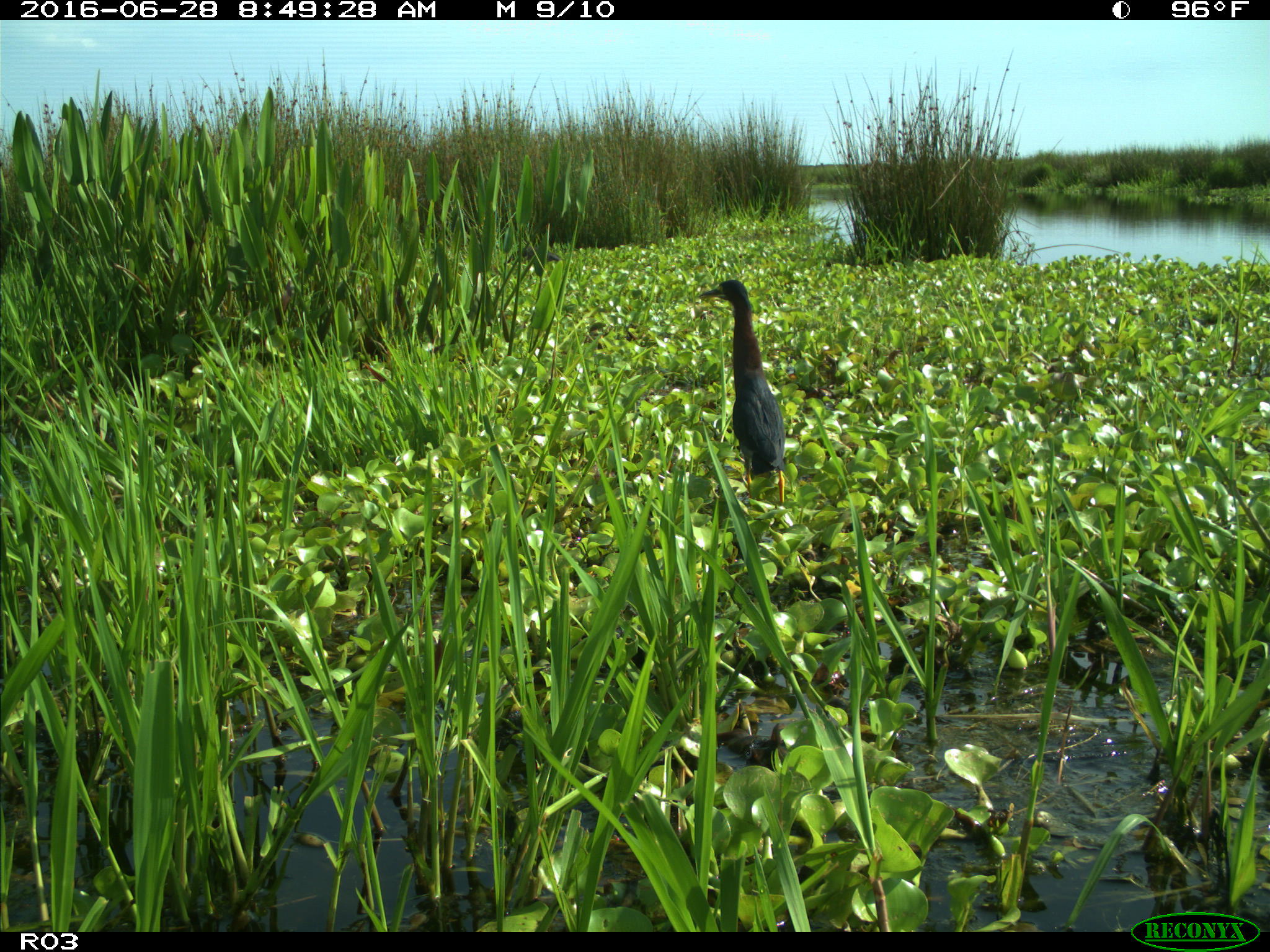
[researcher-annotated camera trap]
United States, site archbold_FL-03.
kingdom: Animalia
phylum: Chordata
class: Aves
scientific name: Aves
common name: birds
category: unidentified bird